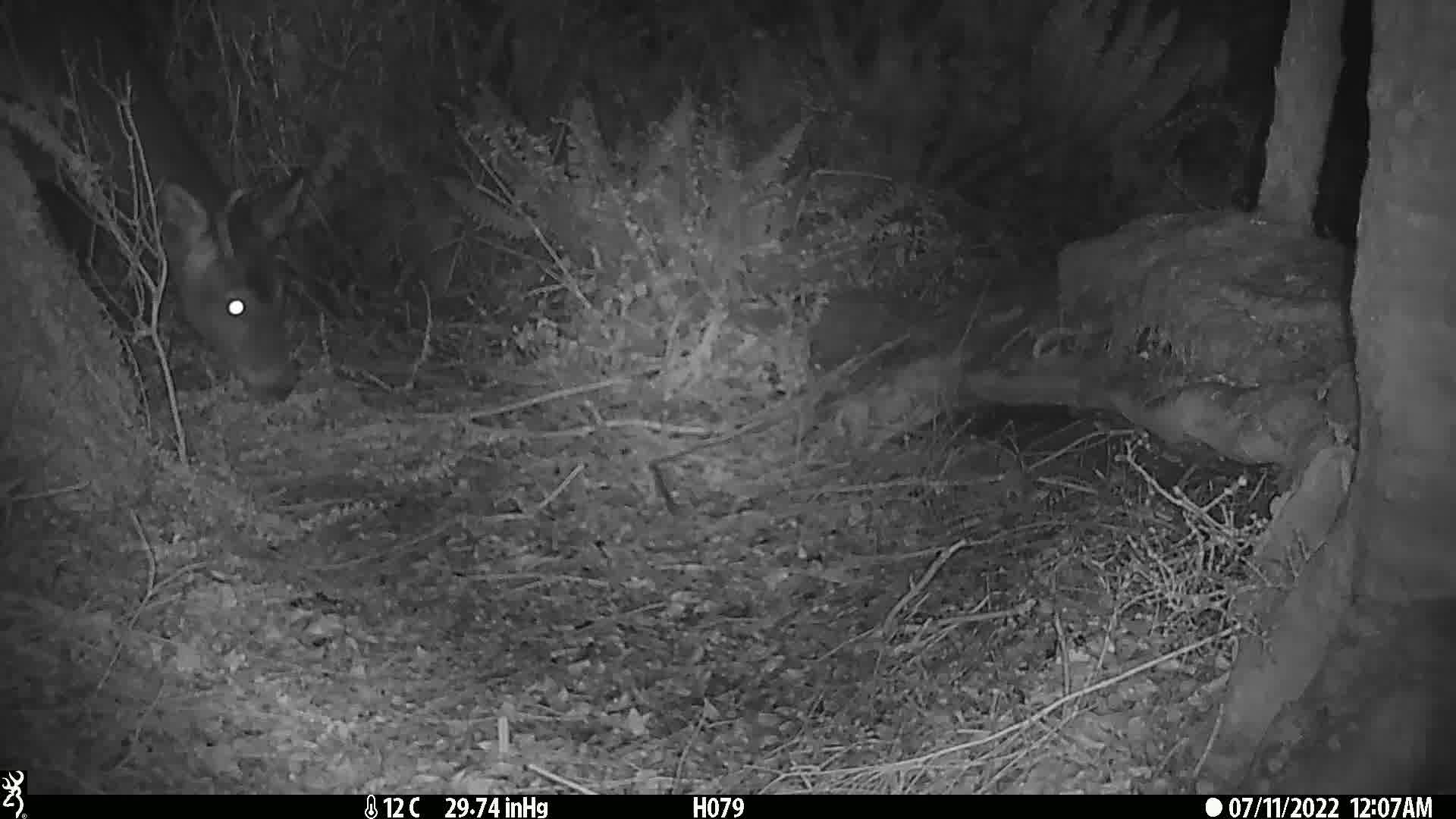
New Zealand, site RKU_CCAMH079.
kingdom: Animalia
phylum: Chordata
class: Mammalia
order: Artiodactyla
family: Cervidae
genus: Odocoileus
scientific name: Odocoileus virginianus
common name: white-tailed deer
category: white tailed deer